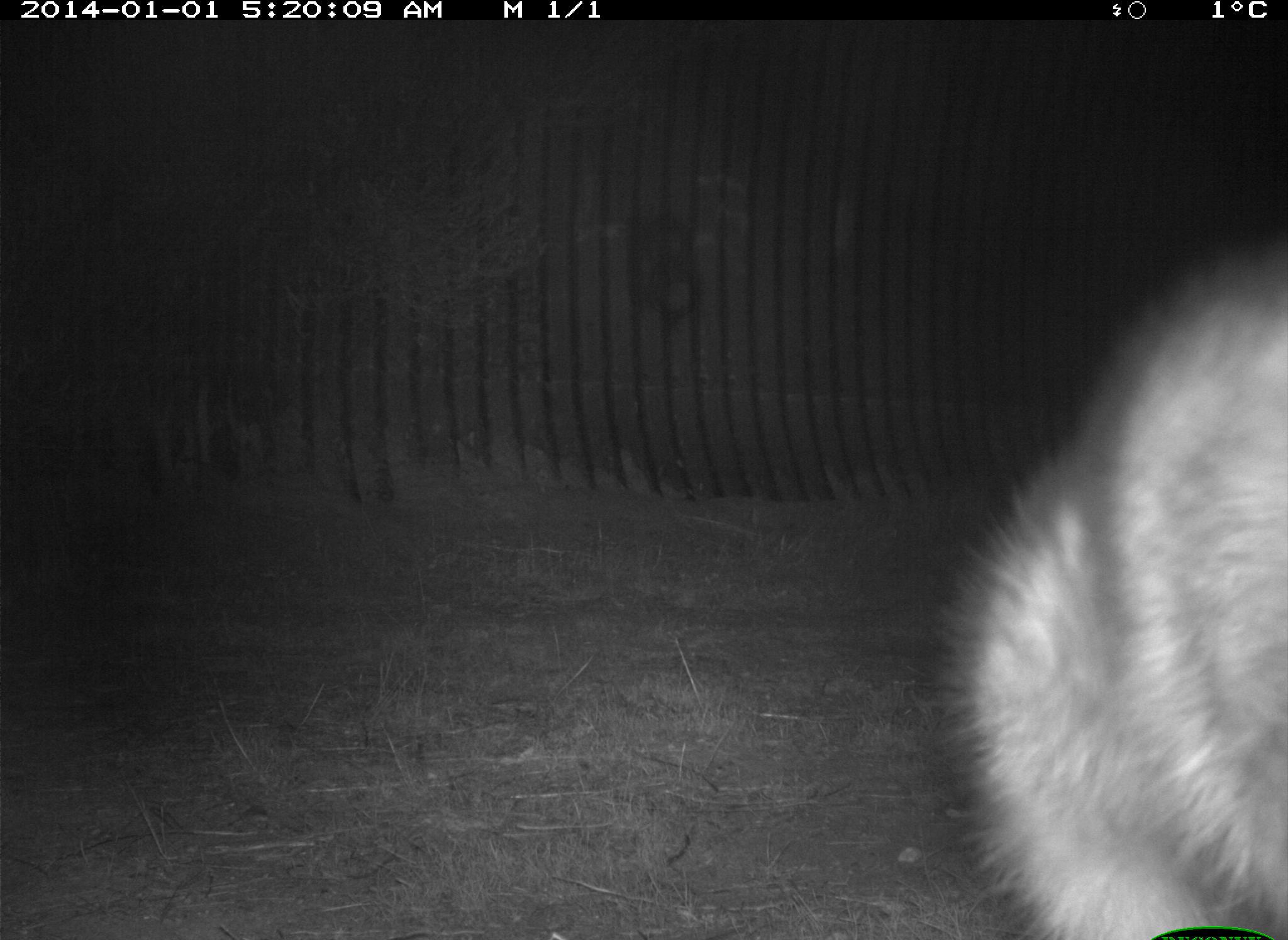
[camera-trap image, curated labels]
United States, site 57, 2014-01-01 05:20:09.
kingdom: Animalia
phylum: Chordata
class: Mammalia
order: Carnivora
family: Procyonidae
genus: Procyon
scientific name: Procyon lotor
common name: raccoon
Raccoon (Procyon lotor).